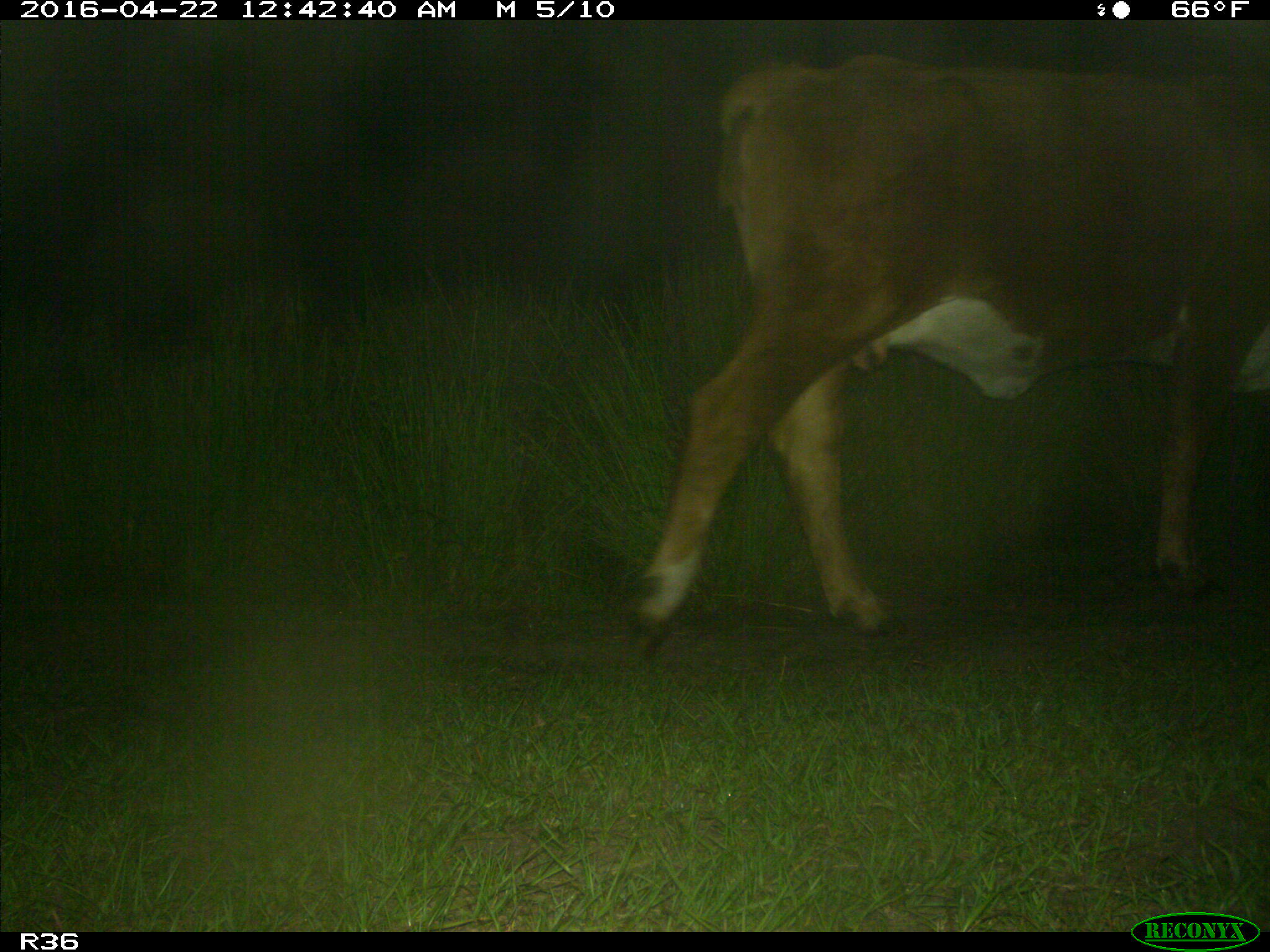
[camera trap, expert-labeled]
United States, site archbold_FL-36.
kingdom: Animalia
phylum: Chordata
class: Mammalia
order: Artiodactyla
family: Bovidae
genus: Bos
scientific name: Bos taurus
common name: domestic cow